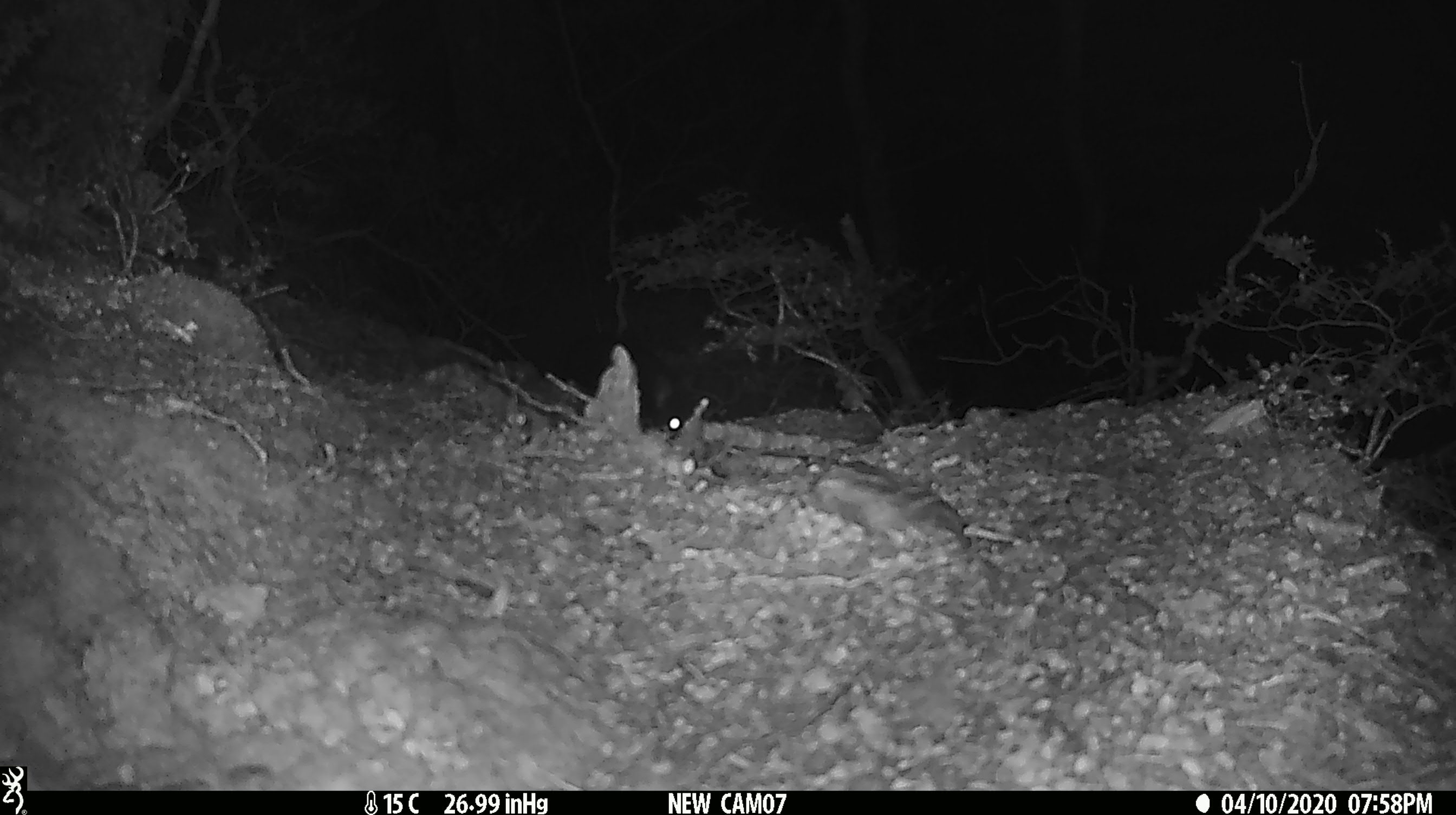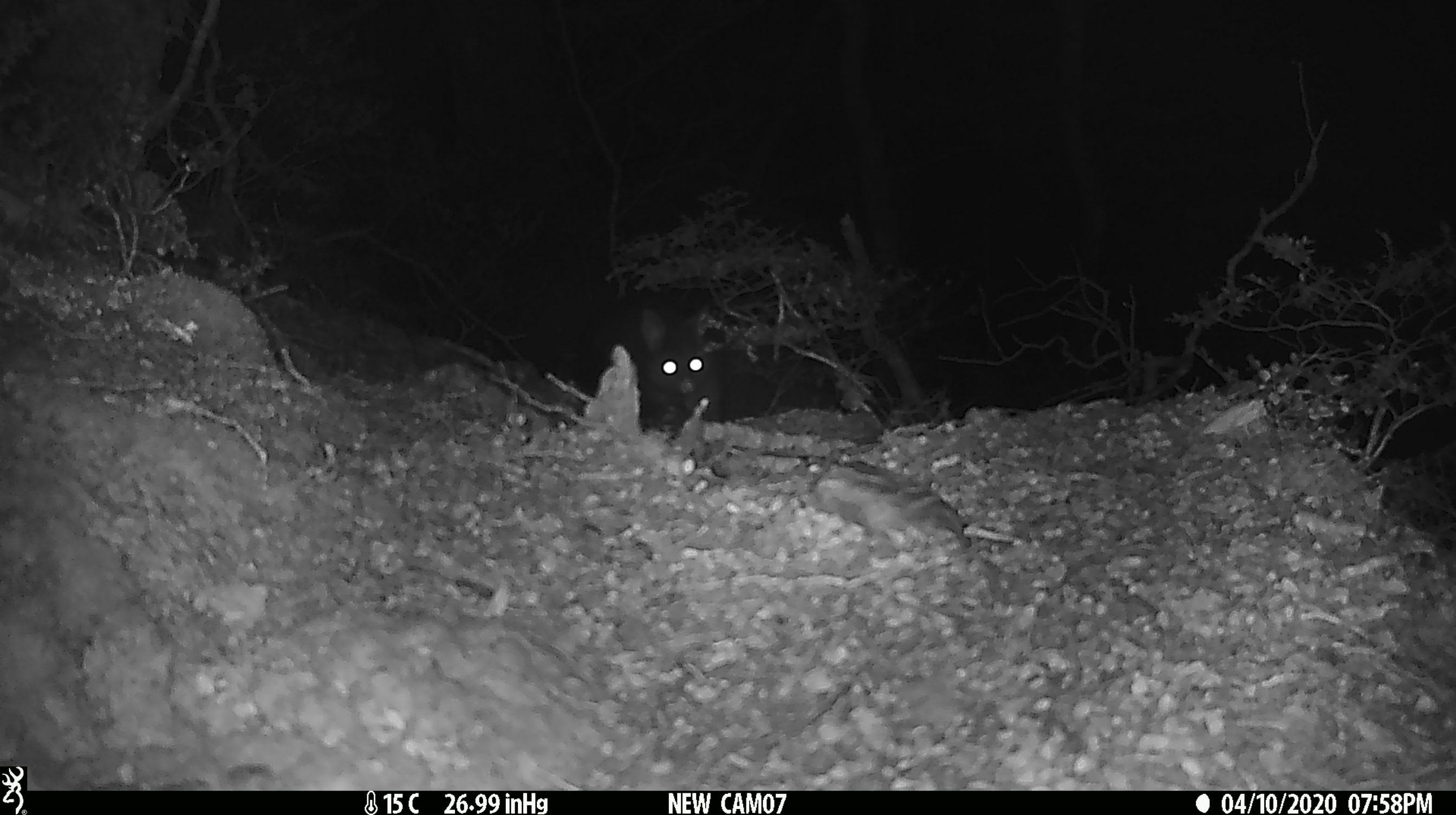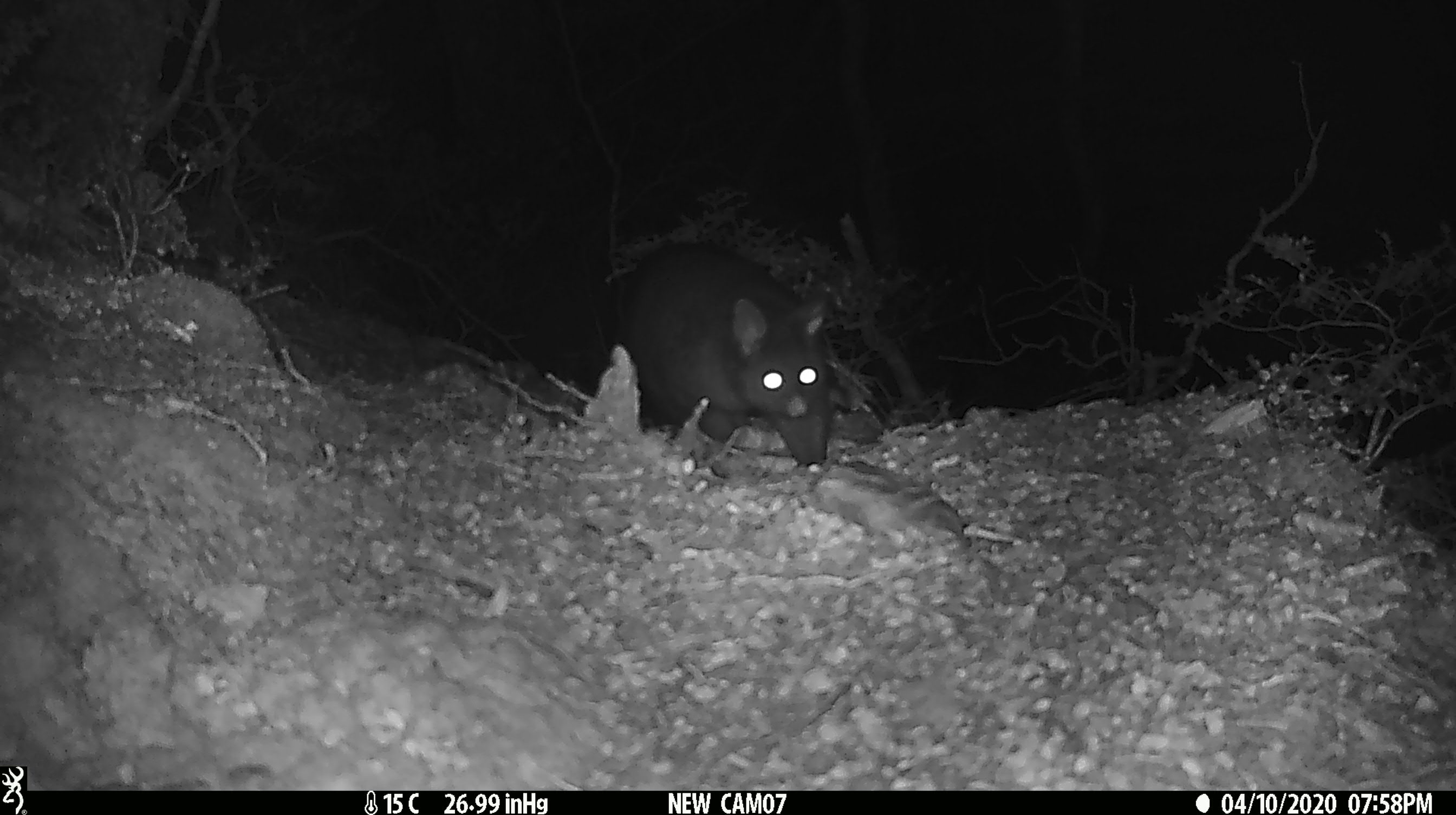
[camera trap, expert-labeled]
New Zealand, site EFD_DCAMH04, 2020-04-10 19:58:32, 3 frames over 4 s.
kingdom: Animalia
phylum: Chordata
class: Mammalia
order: Diprotodontia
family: Phalangeridae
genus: Trichosurus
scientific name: Trichosurus vulpecula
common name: common brushtail possum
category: possum